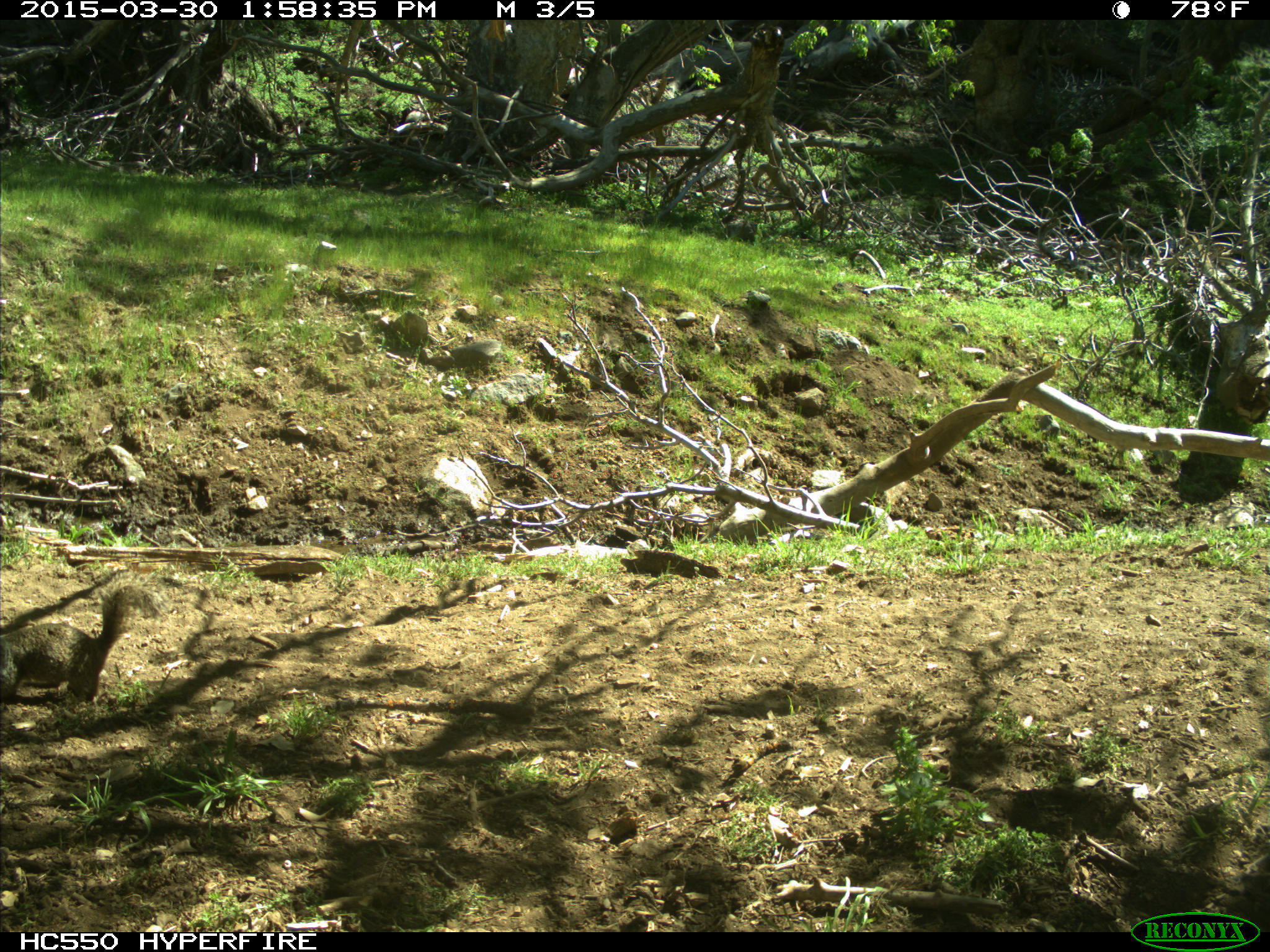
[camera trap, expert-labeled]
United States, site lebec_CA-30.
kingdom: Animalia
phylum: Chordata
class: Mammalia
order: Rodentia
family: Sciuridae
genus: Otospermophilus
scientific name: Otospermophilus beecheyi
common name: california ground squirrel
Otospermophilus beecheyi (california ground squirrel).